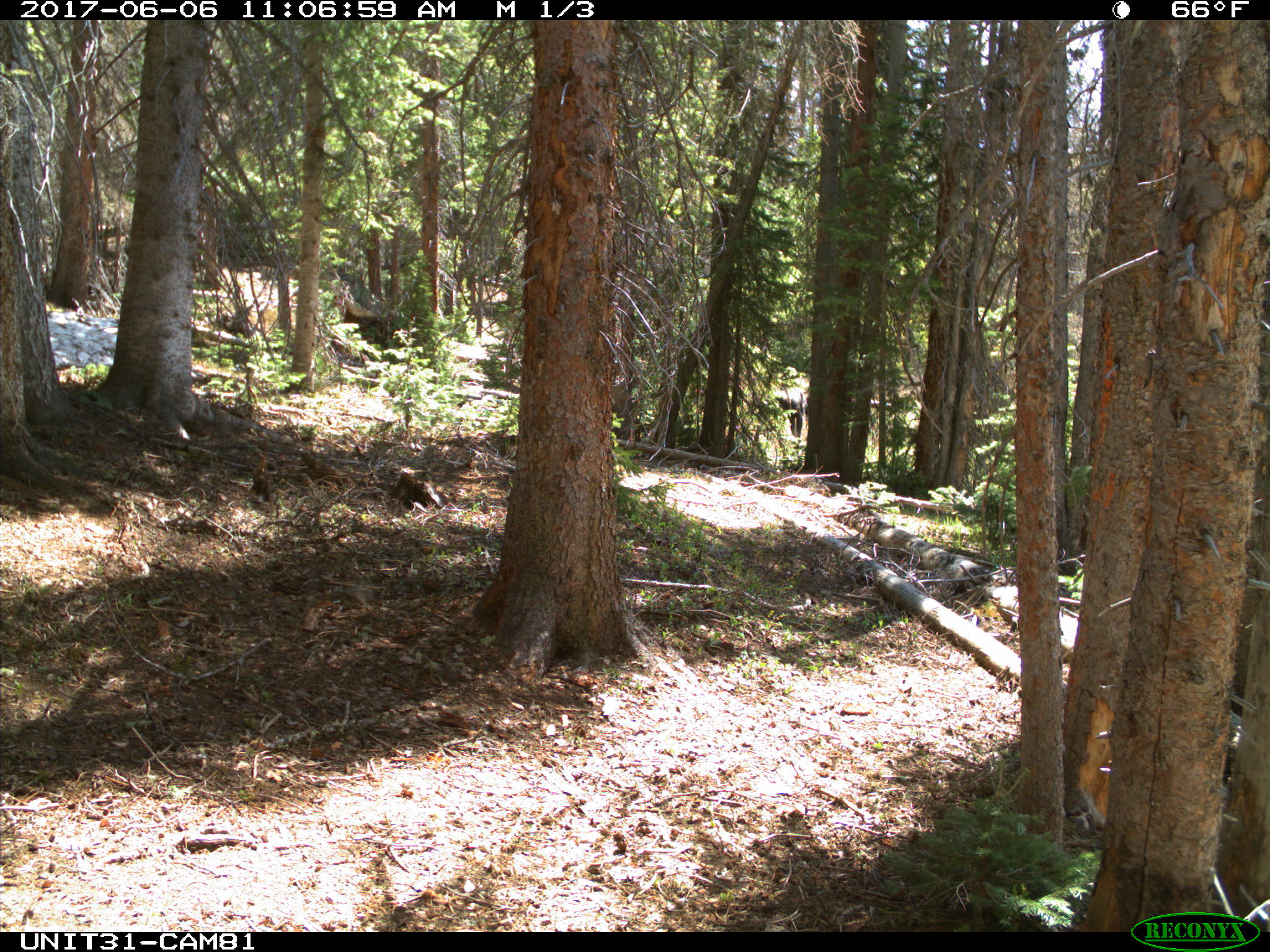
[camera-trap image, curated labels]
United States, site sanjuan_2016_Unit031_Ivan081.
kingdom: Animalia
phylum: Chordata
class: Mammalia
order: Artiodactyla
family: Cervidae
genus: Alces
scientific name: Alces alces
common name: moose